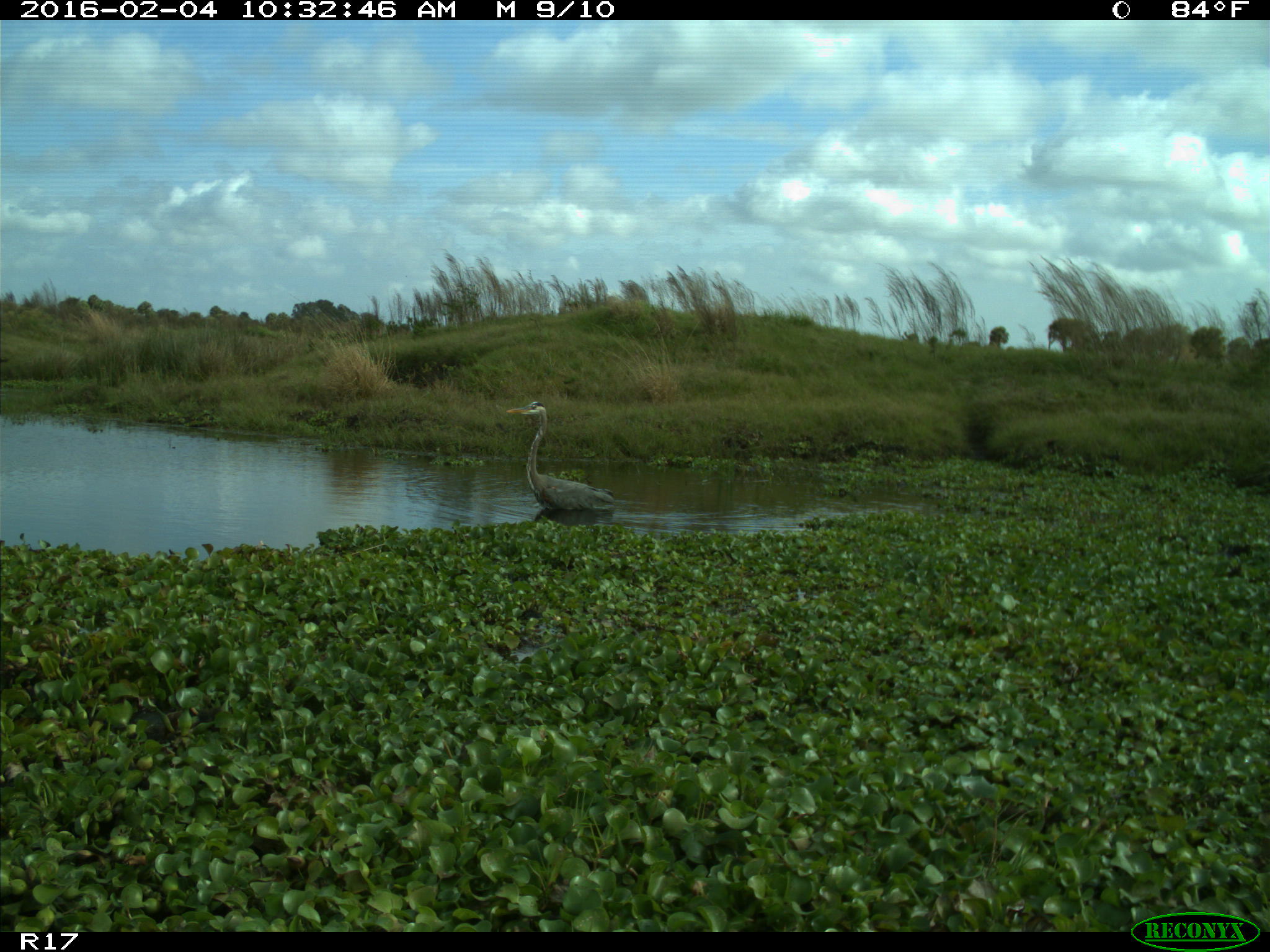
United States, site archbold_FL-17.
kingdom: Animalia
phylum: Chordata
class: Aves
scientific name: Aves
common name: birds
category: unidentified bird